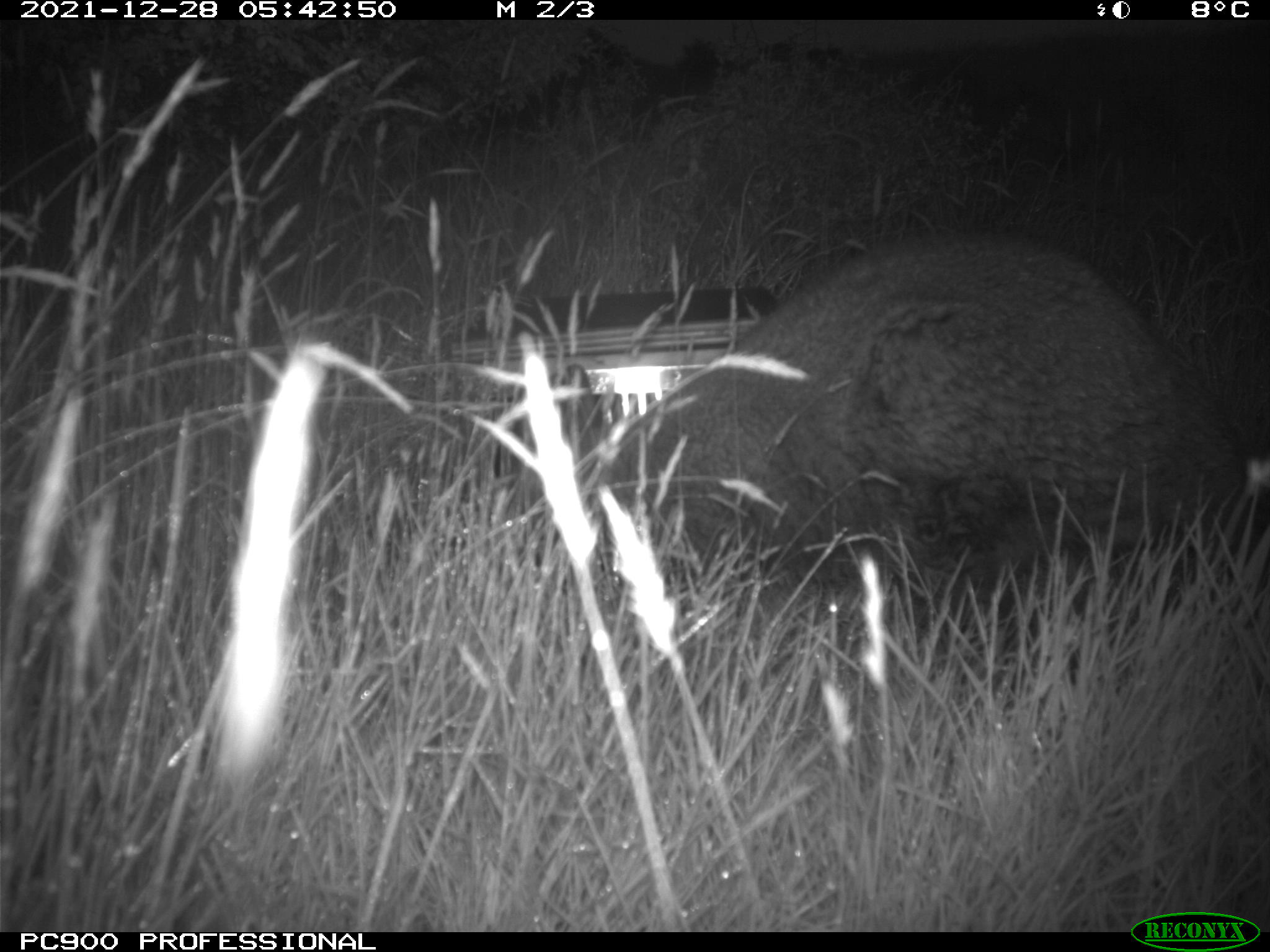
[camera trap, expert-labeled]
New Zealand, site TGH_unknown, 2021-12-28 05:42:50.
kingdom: Animalia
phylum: Chordata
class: Mammalia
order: Diprotodontia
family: Macropodidae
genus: Notamacropus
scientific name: Notamacropus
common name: wallaby